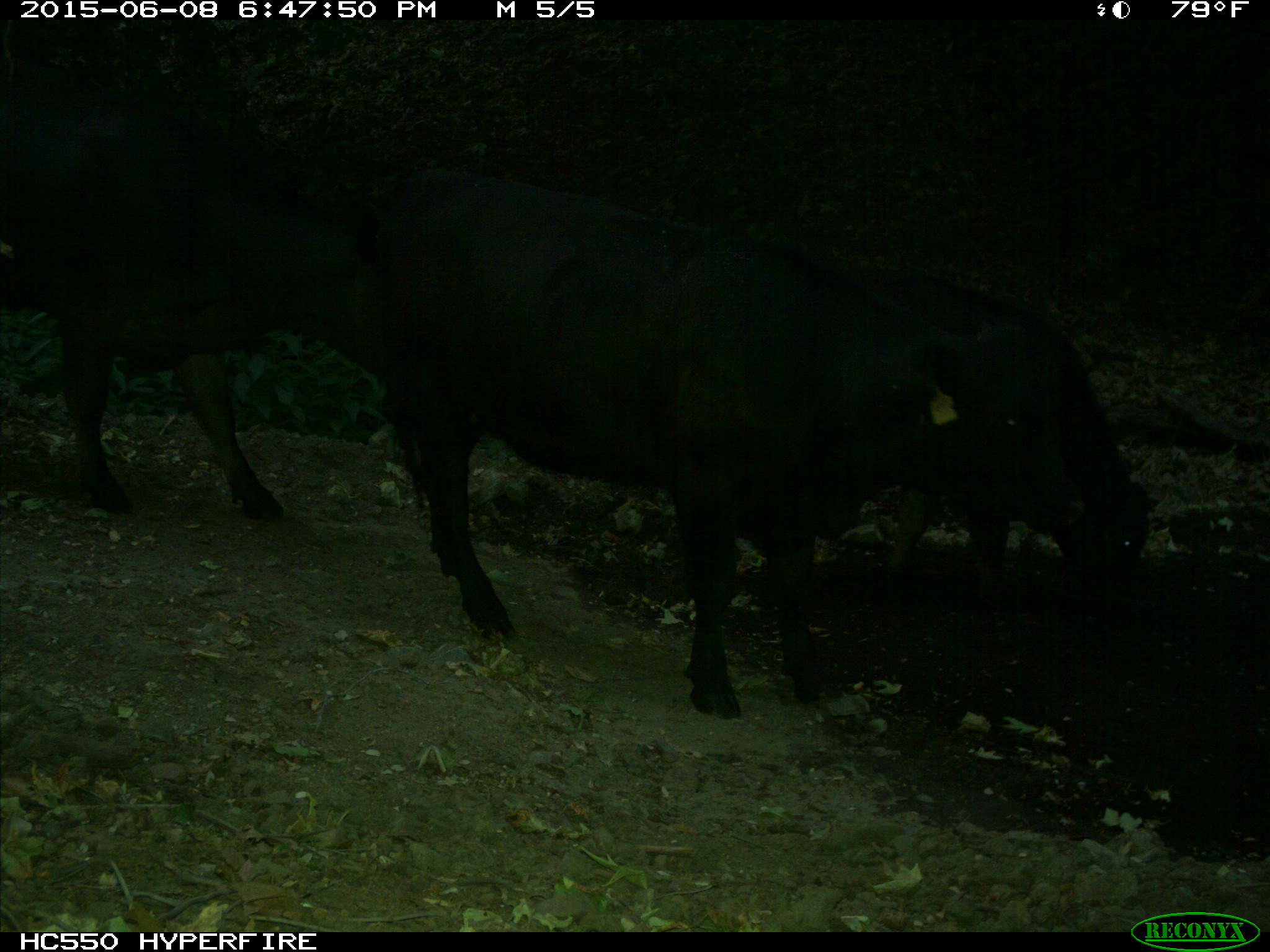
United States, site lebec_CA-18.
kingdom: Animalia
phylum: Chordata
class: Mammalia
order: Artiodactyla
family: Bovidae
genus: Bos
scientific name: Bos taurus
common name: domestic cow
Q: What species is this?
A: Bos taurus (domestic cow).